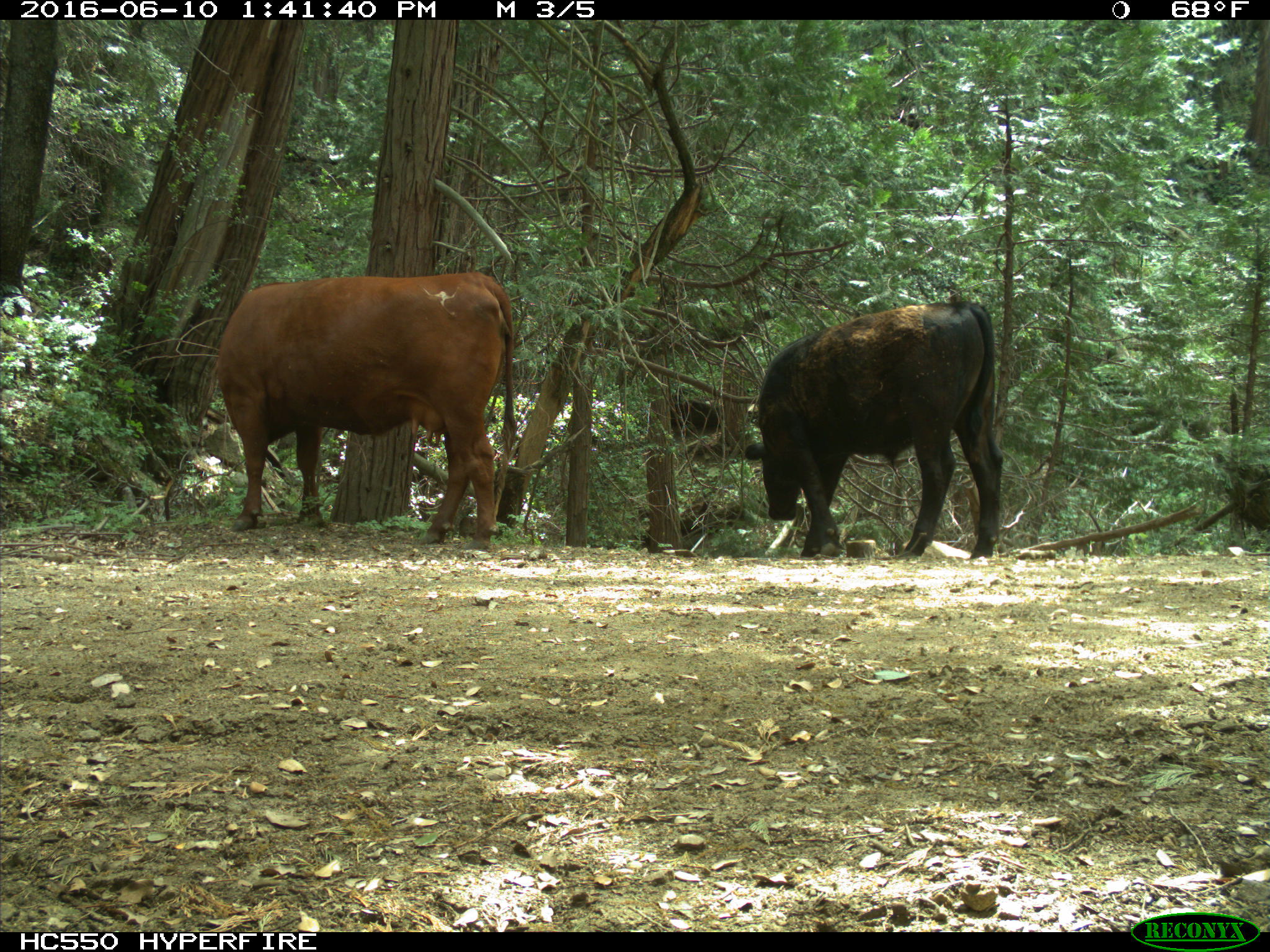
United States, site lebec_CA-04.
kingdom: Animalia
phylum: Chordata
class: Mammalia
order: Artiodactyla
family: Bovidae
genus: Bos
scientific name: Bos taurus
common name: domestic cow